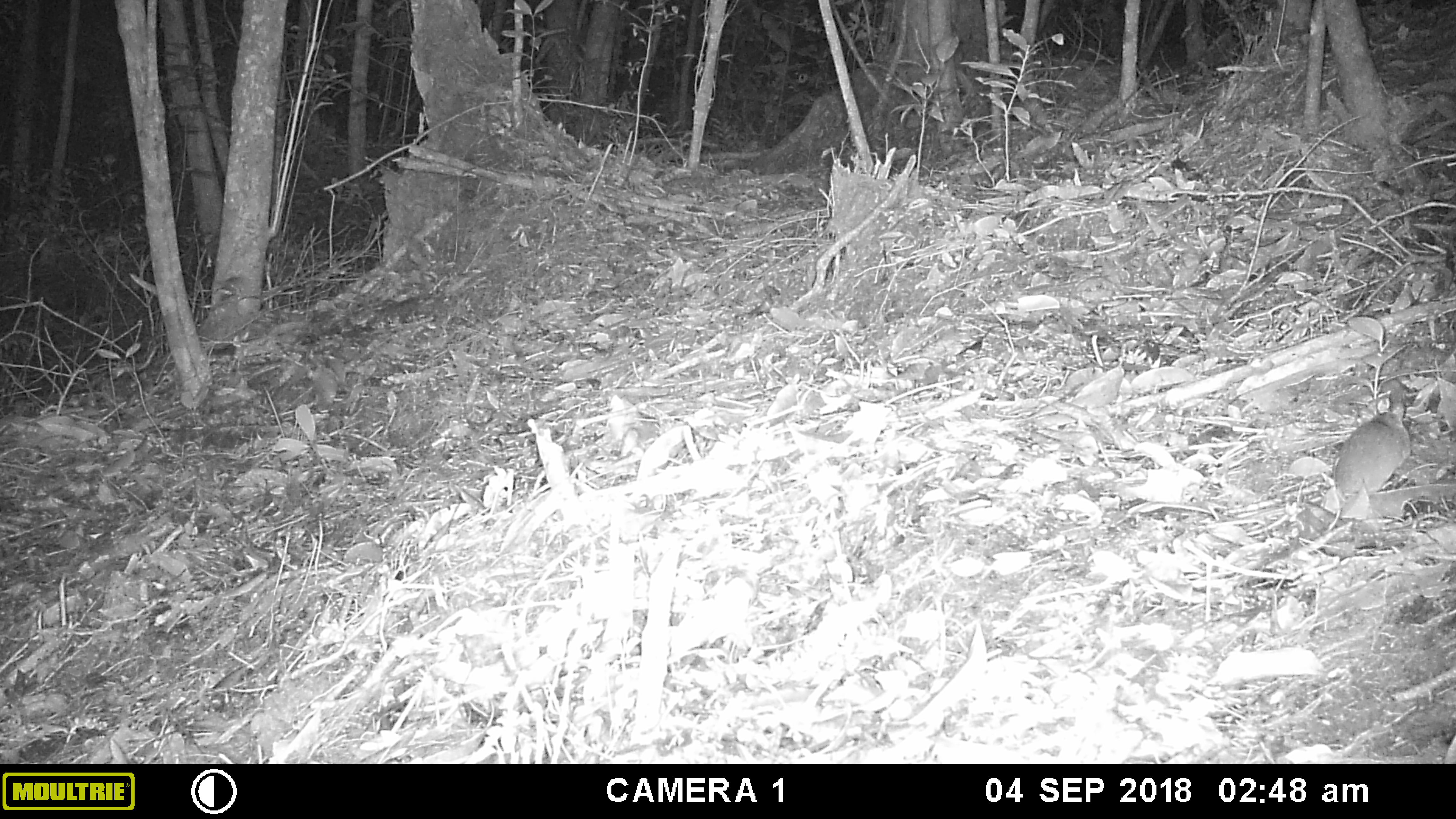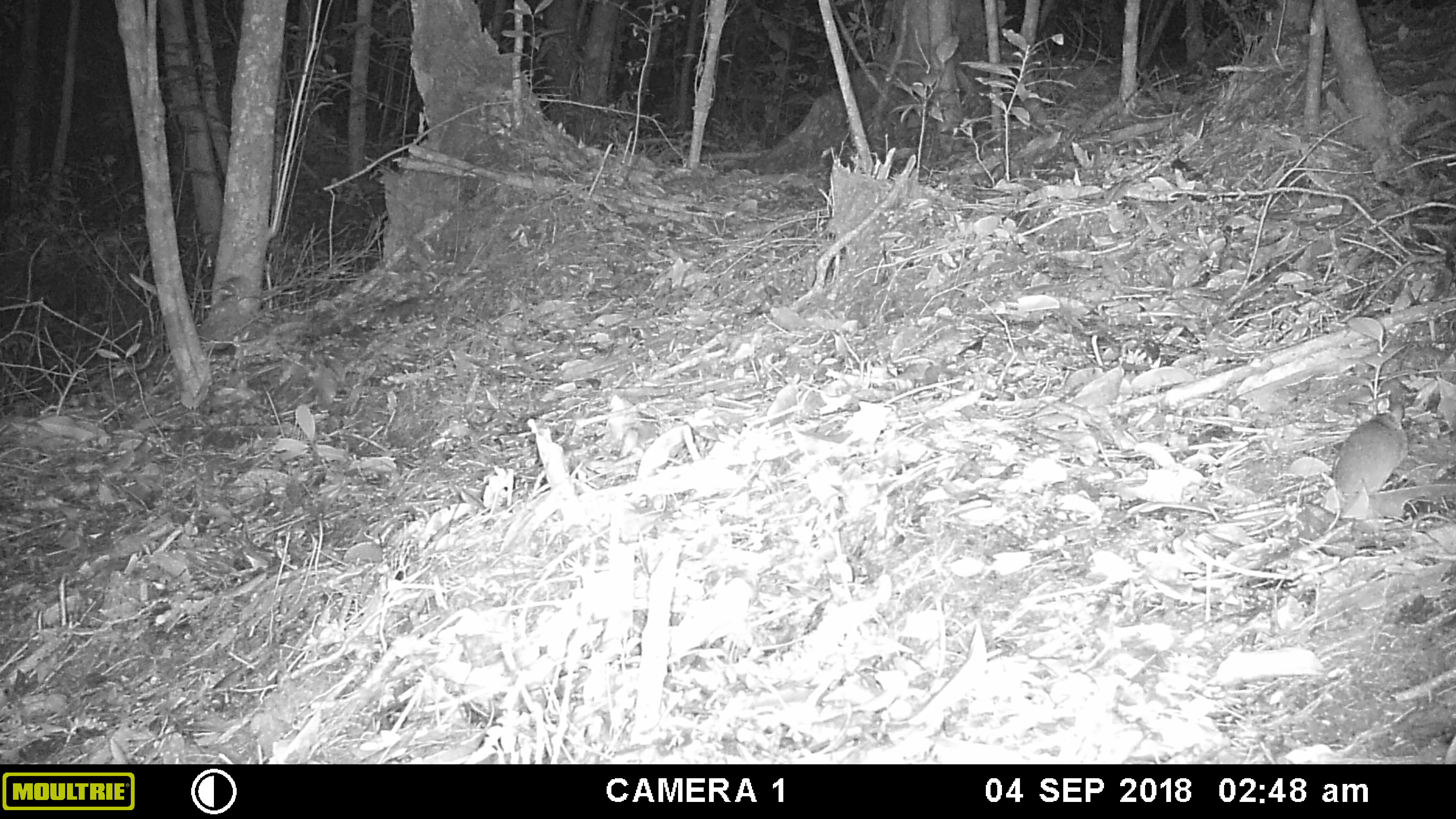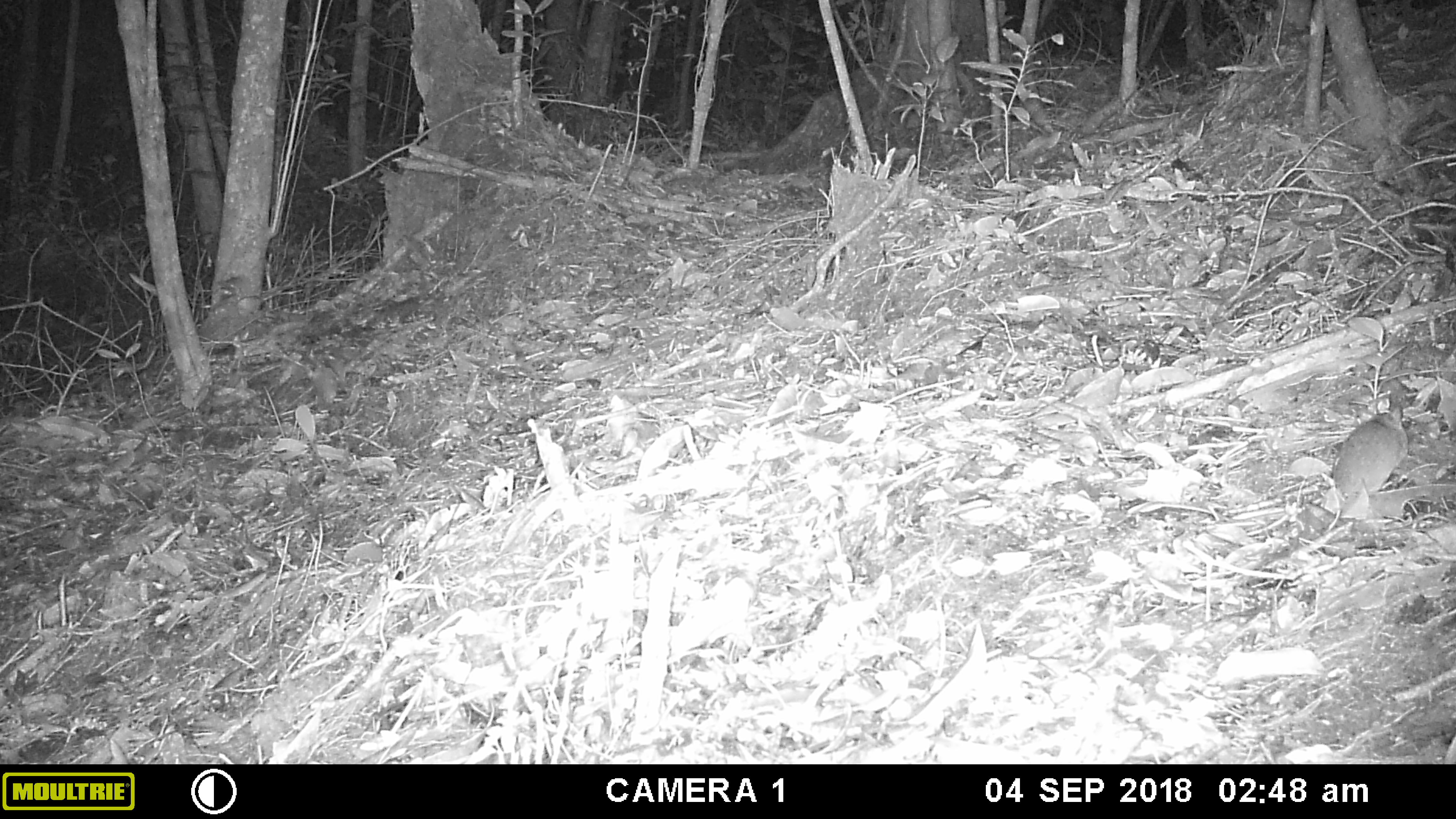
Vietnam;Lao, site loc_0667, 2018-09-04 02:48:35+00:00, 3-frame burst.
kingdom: Animalia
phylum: Chordata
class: Mammalia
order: Rodentia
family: Muridae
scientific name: Muridae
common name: old-world mice and rats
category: unidentified murid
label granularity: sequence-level